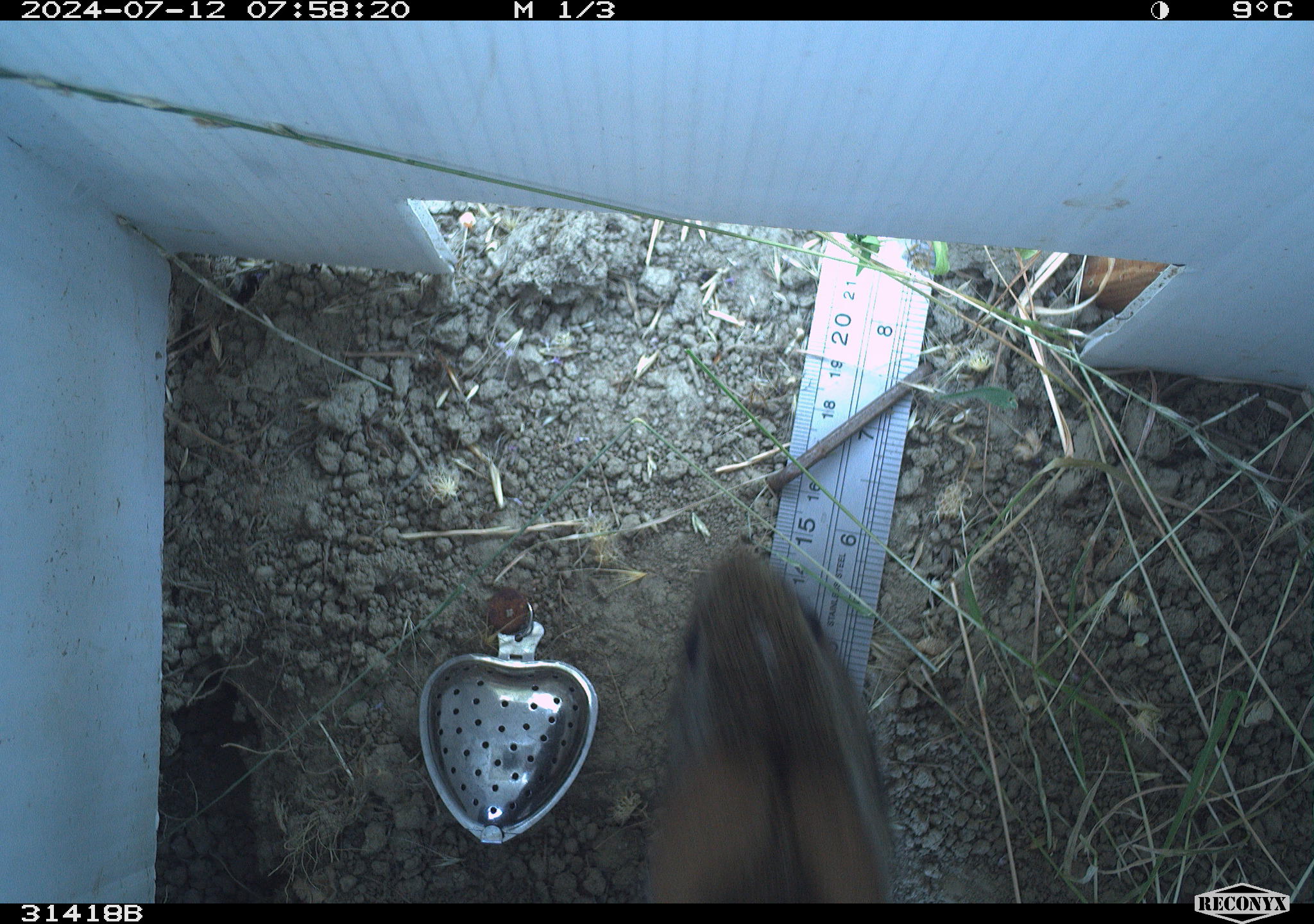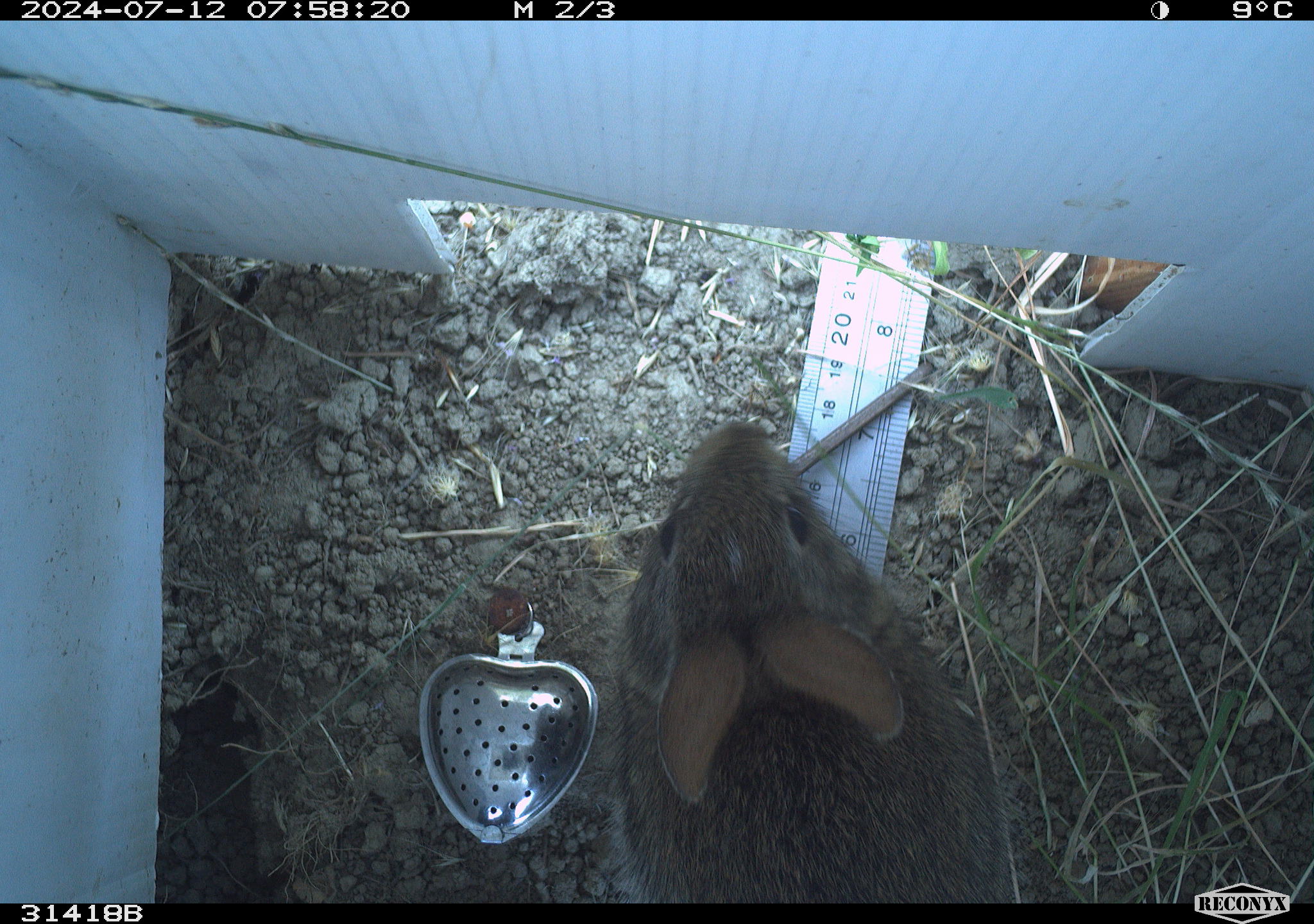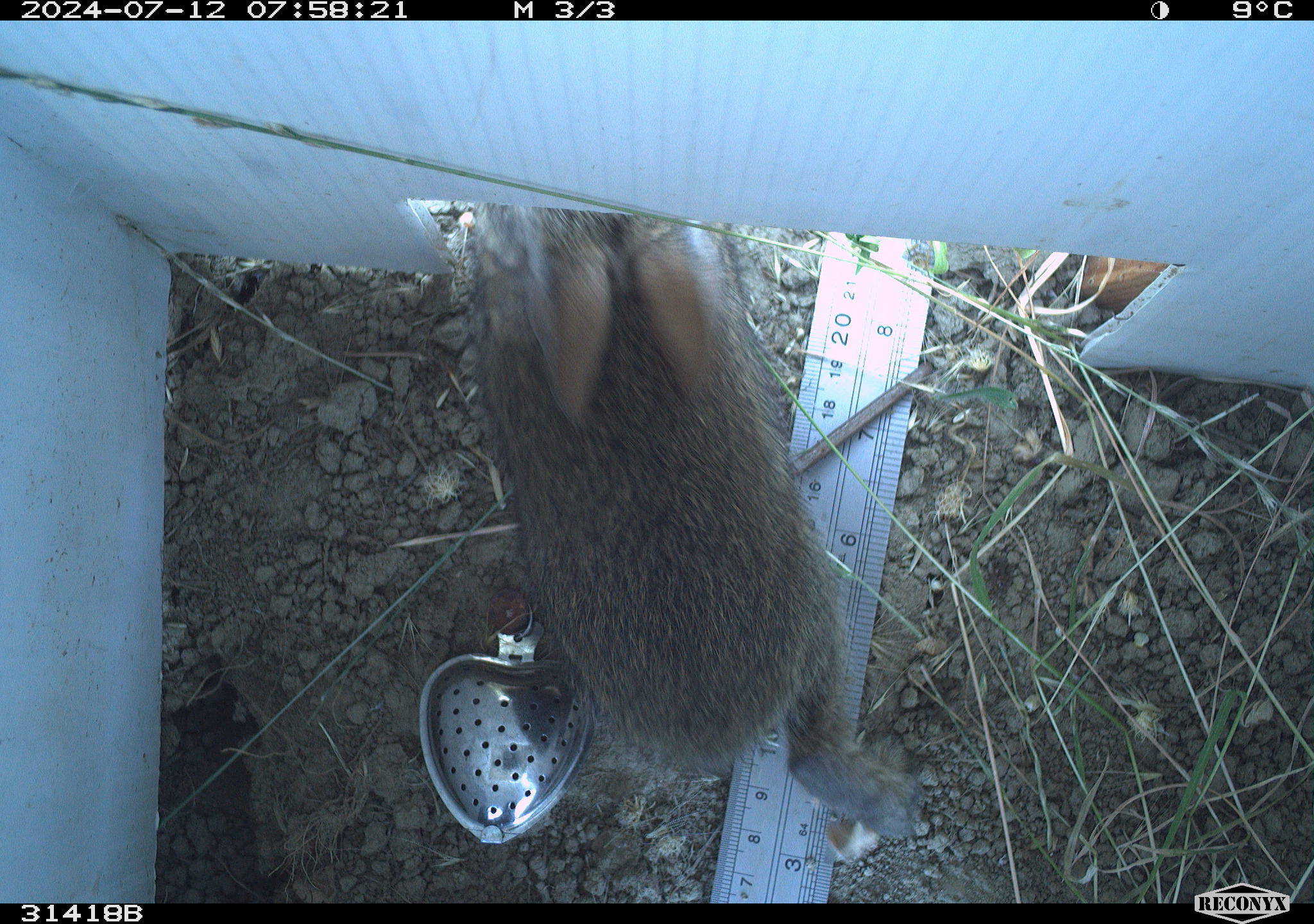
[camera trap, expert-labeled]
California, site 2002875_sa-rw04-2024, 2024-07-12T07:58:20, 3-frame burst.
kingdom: Animalia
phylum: Chordata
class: Mammalia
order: Lagomorpha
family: Leporidae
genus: Sylvilagus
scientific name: Sylvilagus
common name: cottontail rabbits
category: sylvilagus species